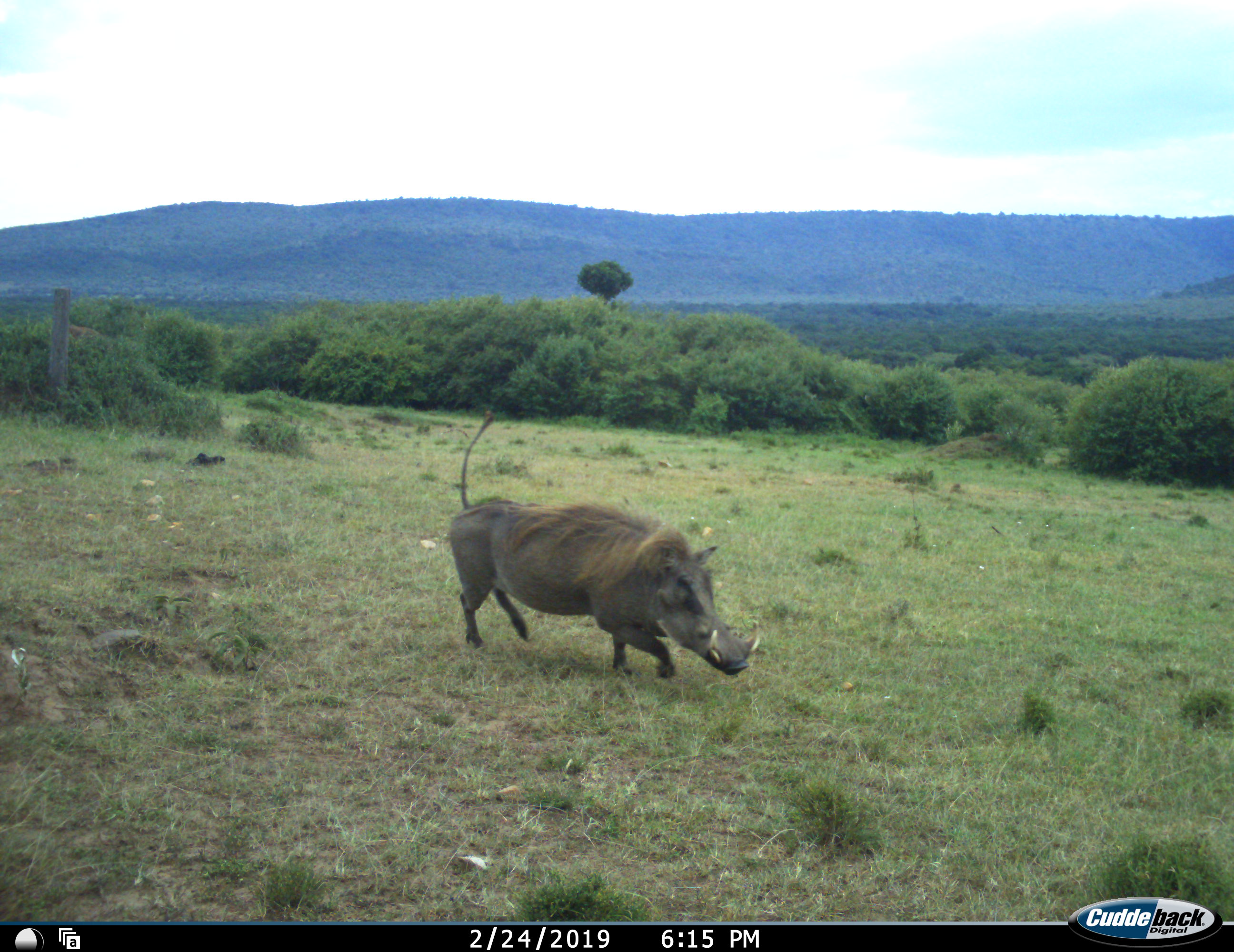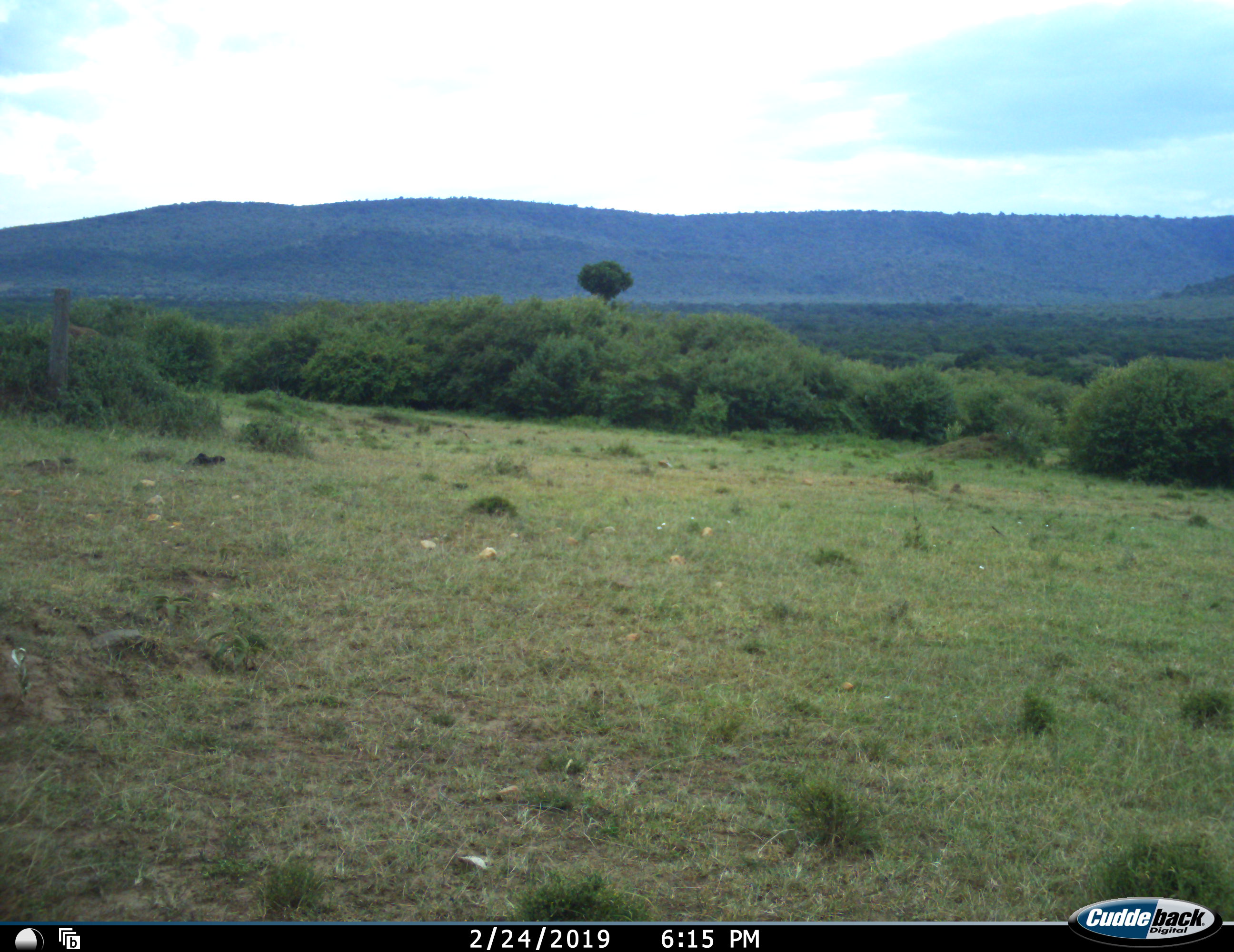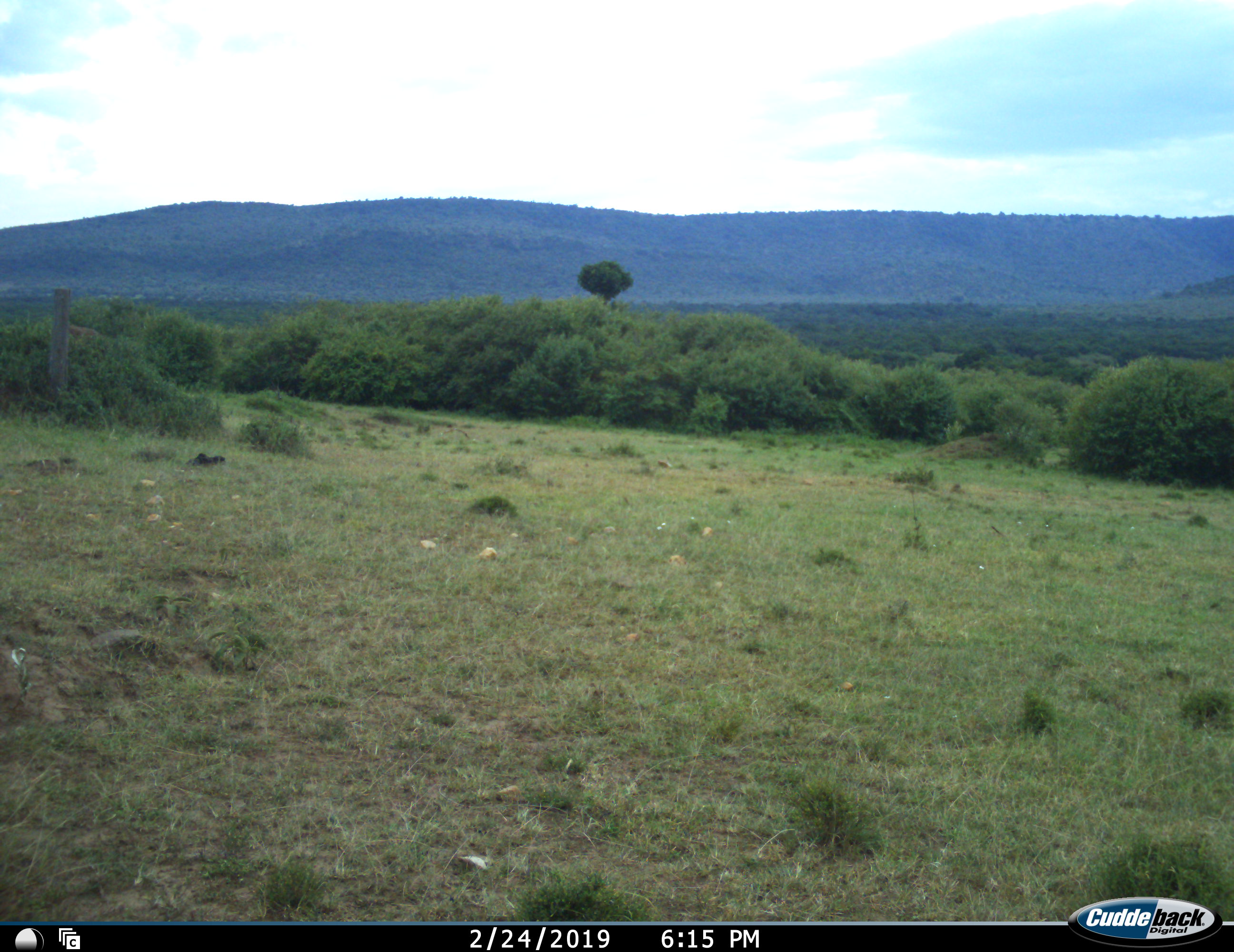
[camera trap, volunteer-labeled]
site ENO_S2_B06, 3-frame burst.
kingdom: Animalia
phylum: Chordata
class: Mammalia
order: Artiodactyla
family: Suidae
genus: Phacochoerus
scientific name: Phacochoerus africanus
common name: warthog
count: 1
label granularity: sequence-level